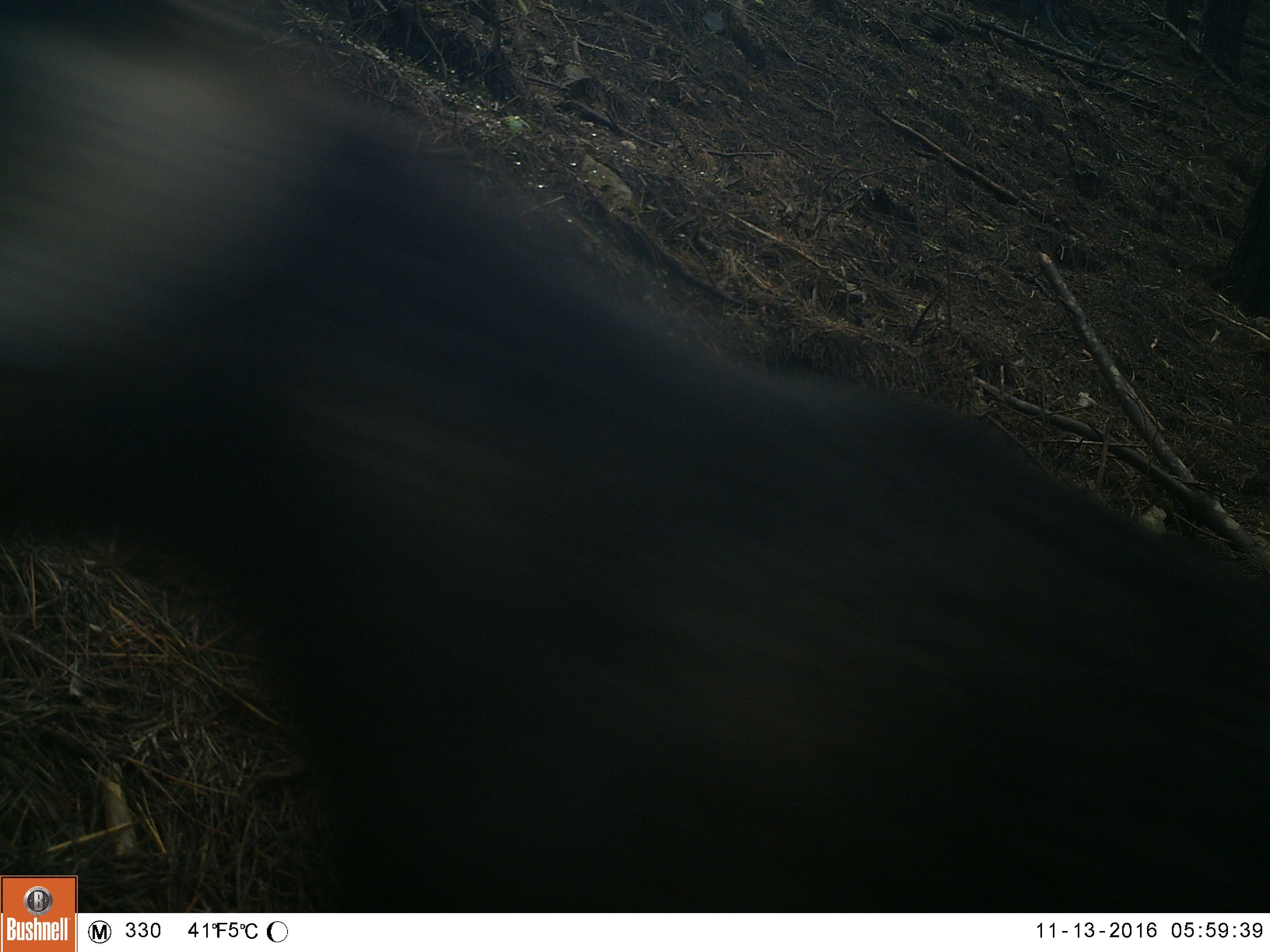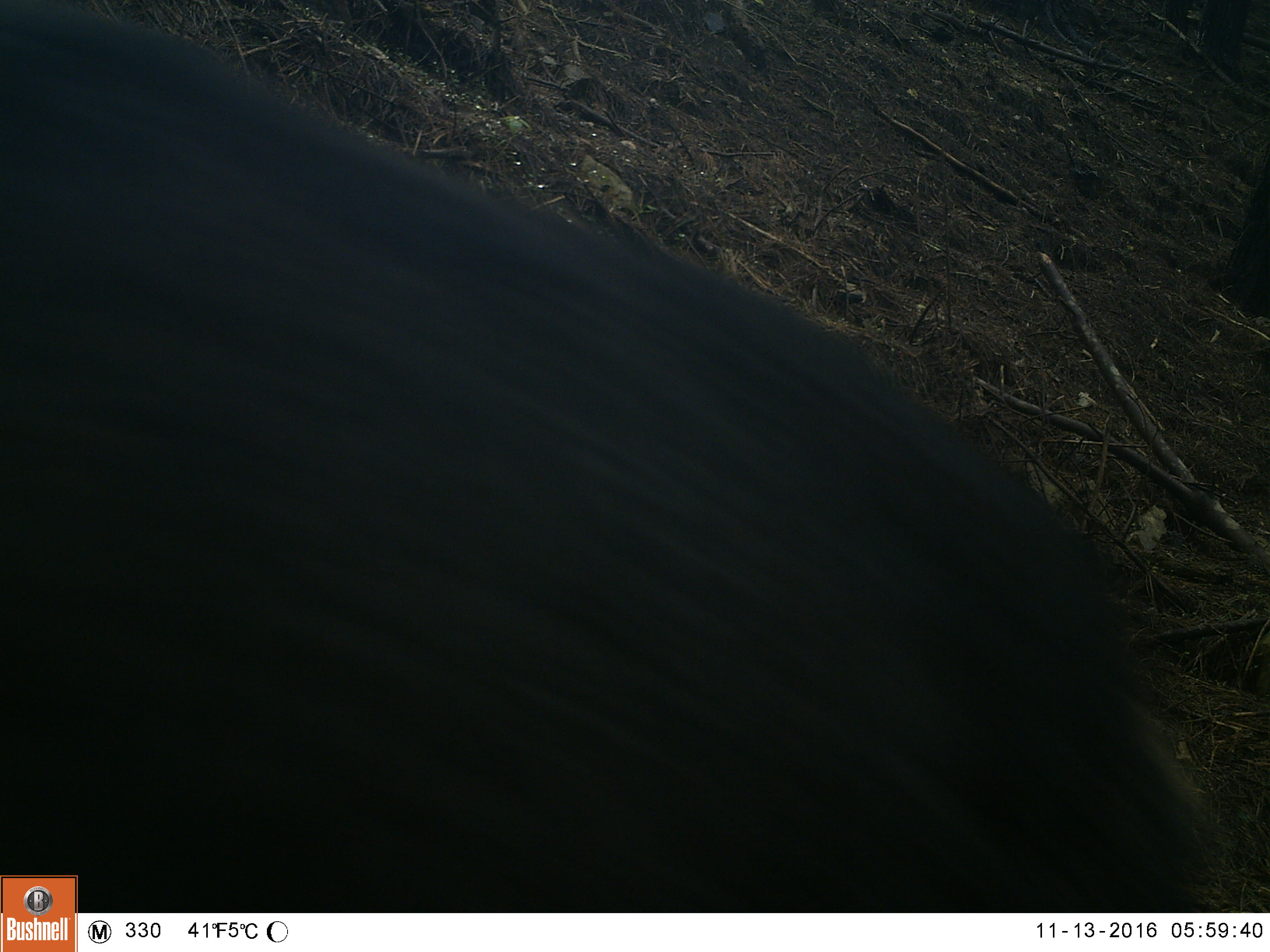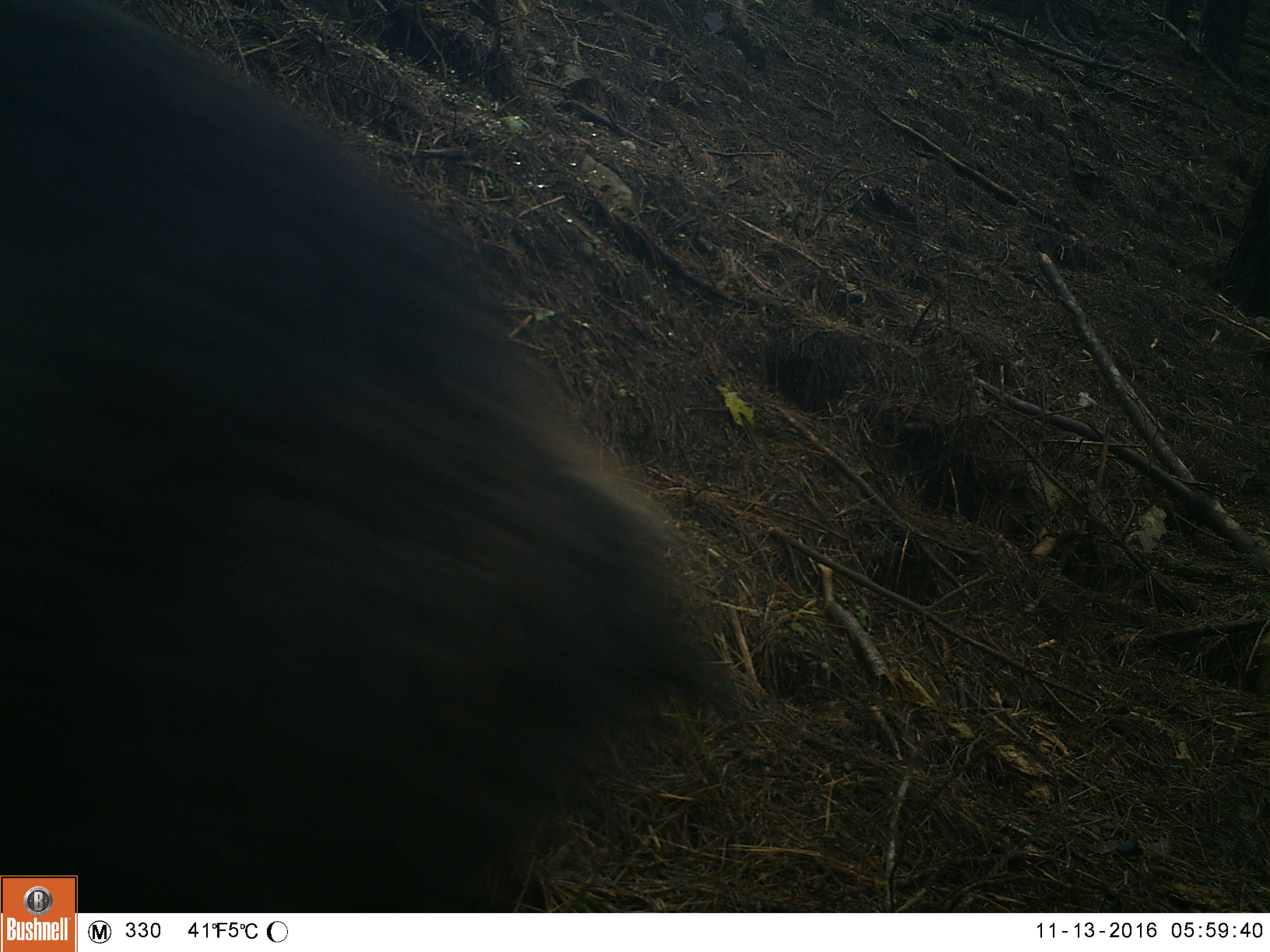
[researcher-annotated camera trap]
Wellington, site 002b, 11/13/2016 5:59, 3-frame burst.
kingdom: Animalia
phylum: Chordata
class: Mammalia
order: Artiodactyla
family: Bovidae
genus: Capra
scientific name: Capra hircus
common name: goat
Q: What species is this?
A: Goat (Capra hircus).